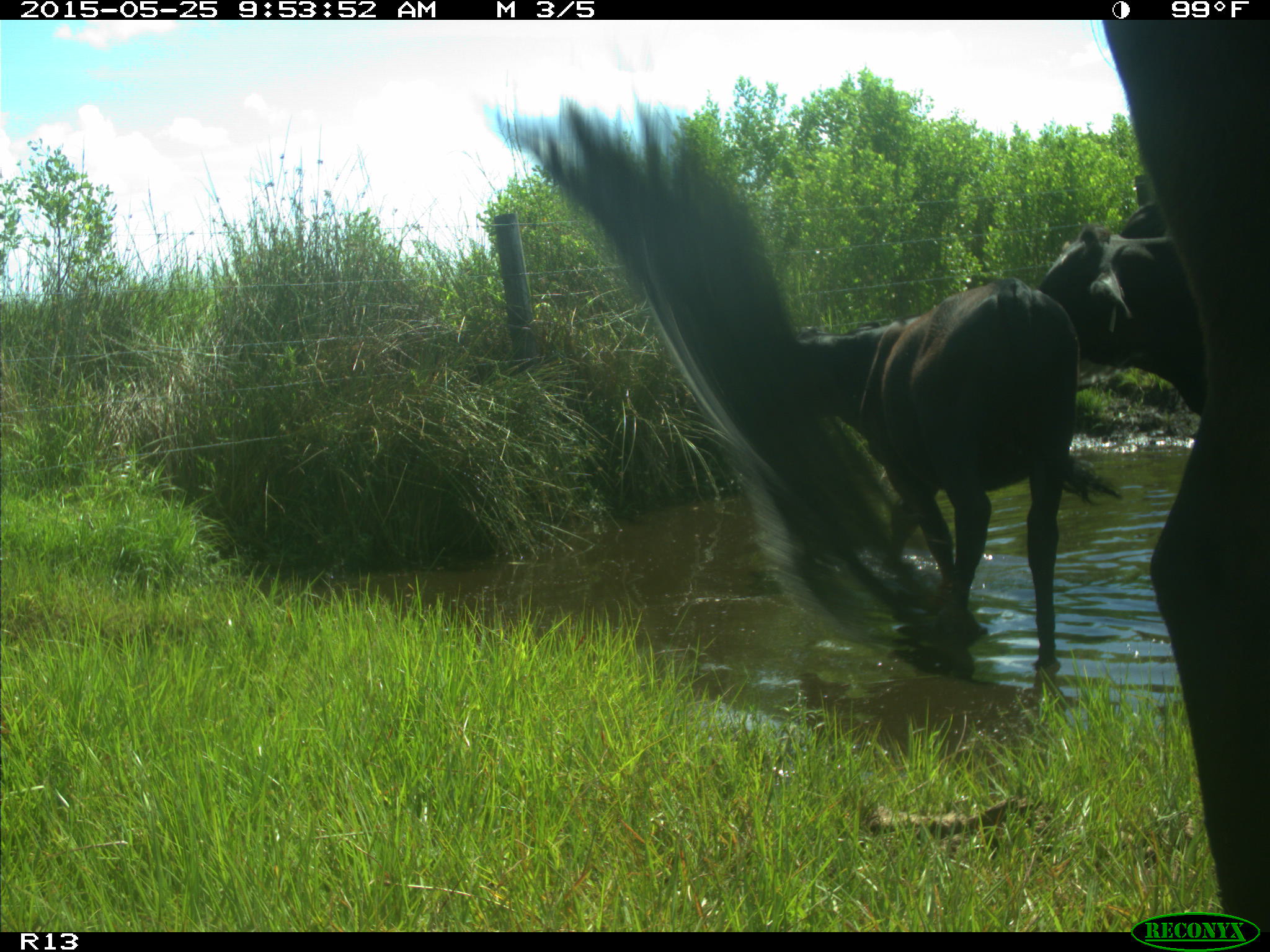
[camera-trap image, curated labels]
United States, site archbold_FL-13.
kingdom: Animalia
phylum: Chordata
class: Mammalia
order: Artiodactyla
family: Bovidae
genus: Bos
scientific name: Bos taurus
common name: domestic cow